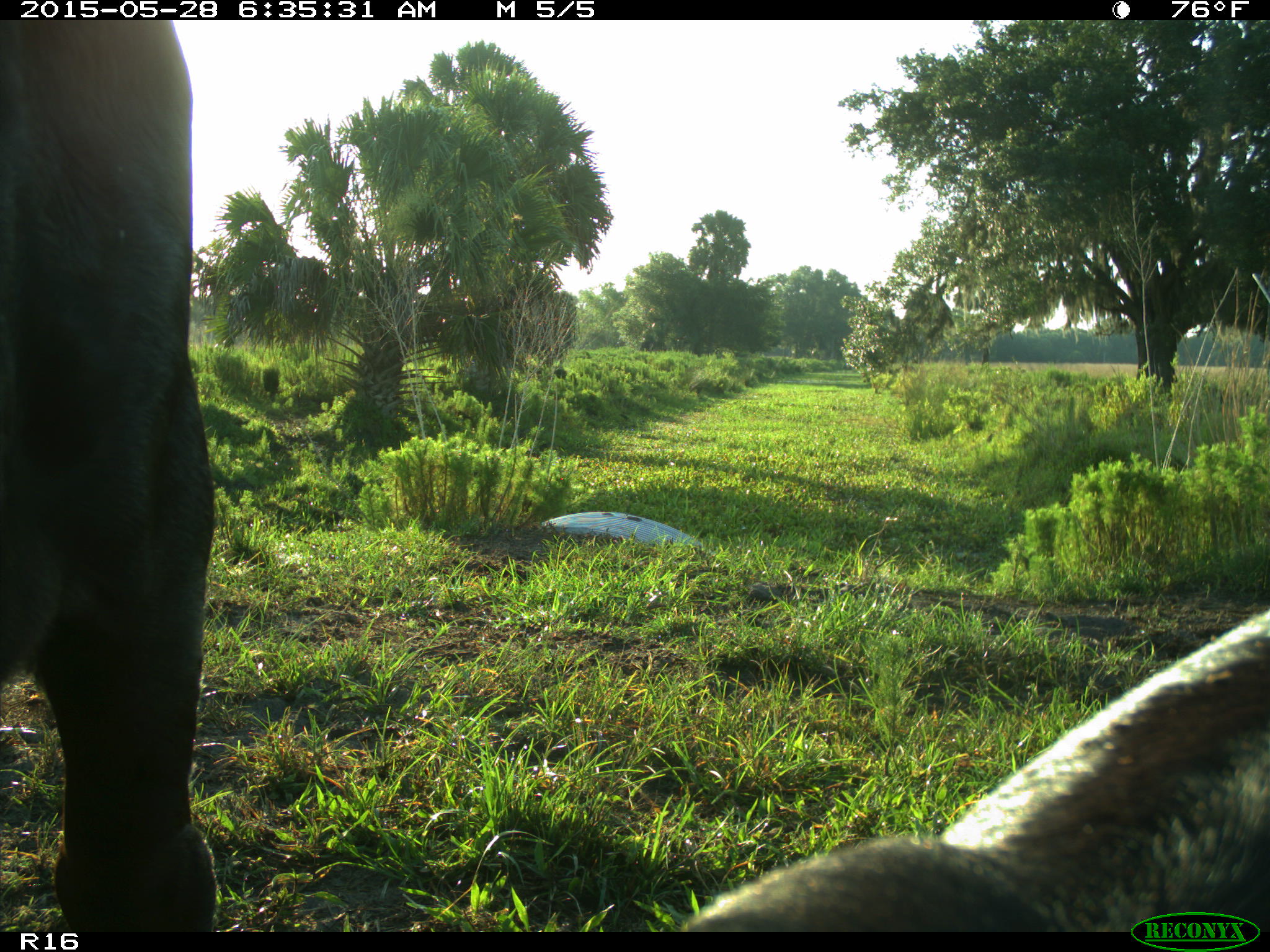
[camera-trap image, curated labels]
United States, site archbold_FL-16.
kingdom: Animalia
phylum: Chordata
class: Mammalia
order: Artiodactyla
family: Bovidae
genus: Bos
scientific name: Bos taurus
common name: domestic cow